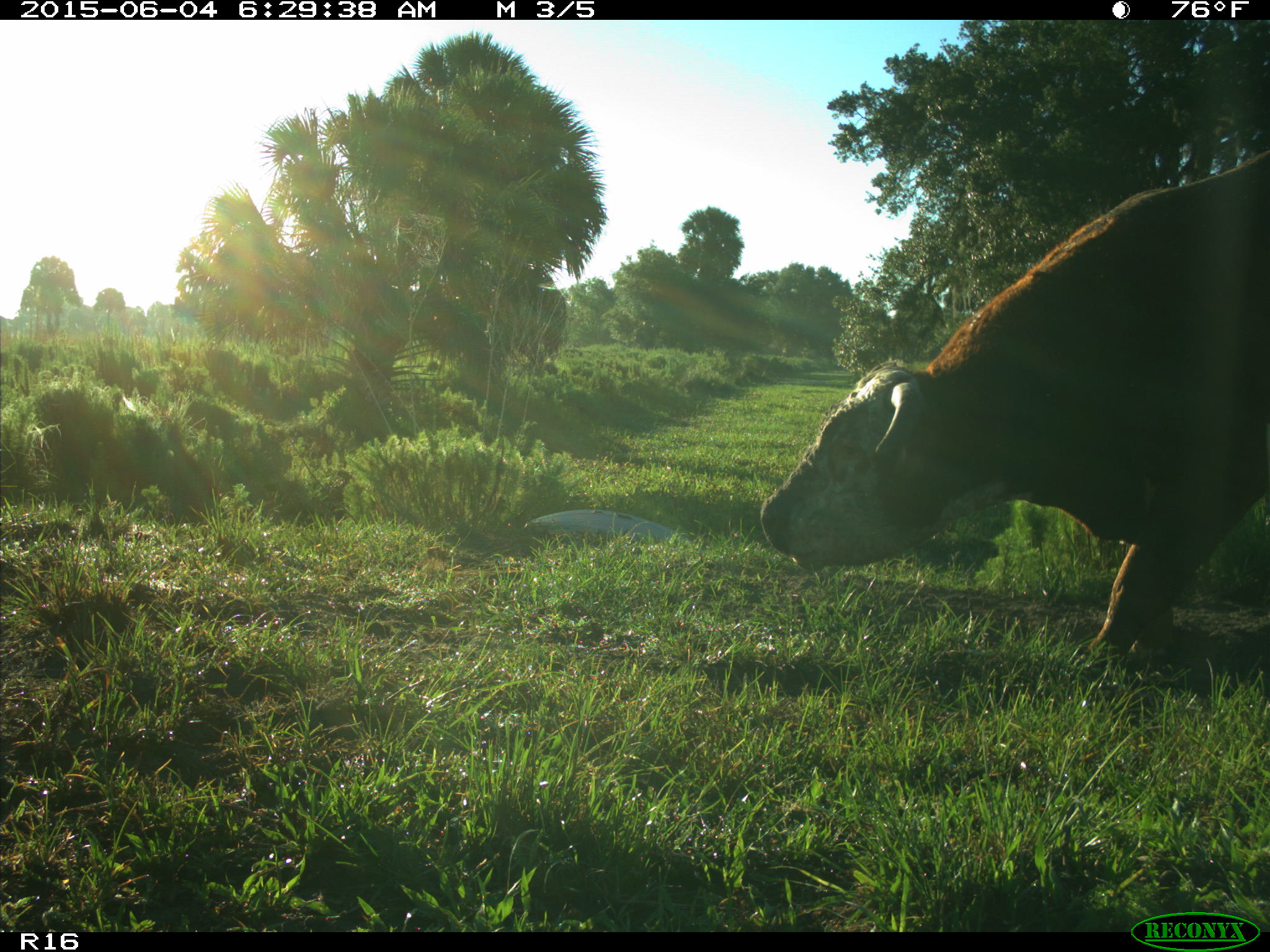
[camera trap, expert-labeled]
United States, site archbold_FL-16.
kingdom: Animalia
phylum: Chordata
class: Mammalia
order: Artiodactyla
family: Bovidae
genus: Bos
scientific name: Bos taurus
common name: domestic cow